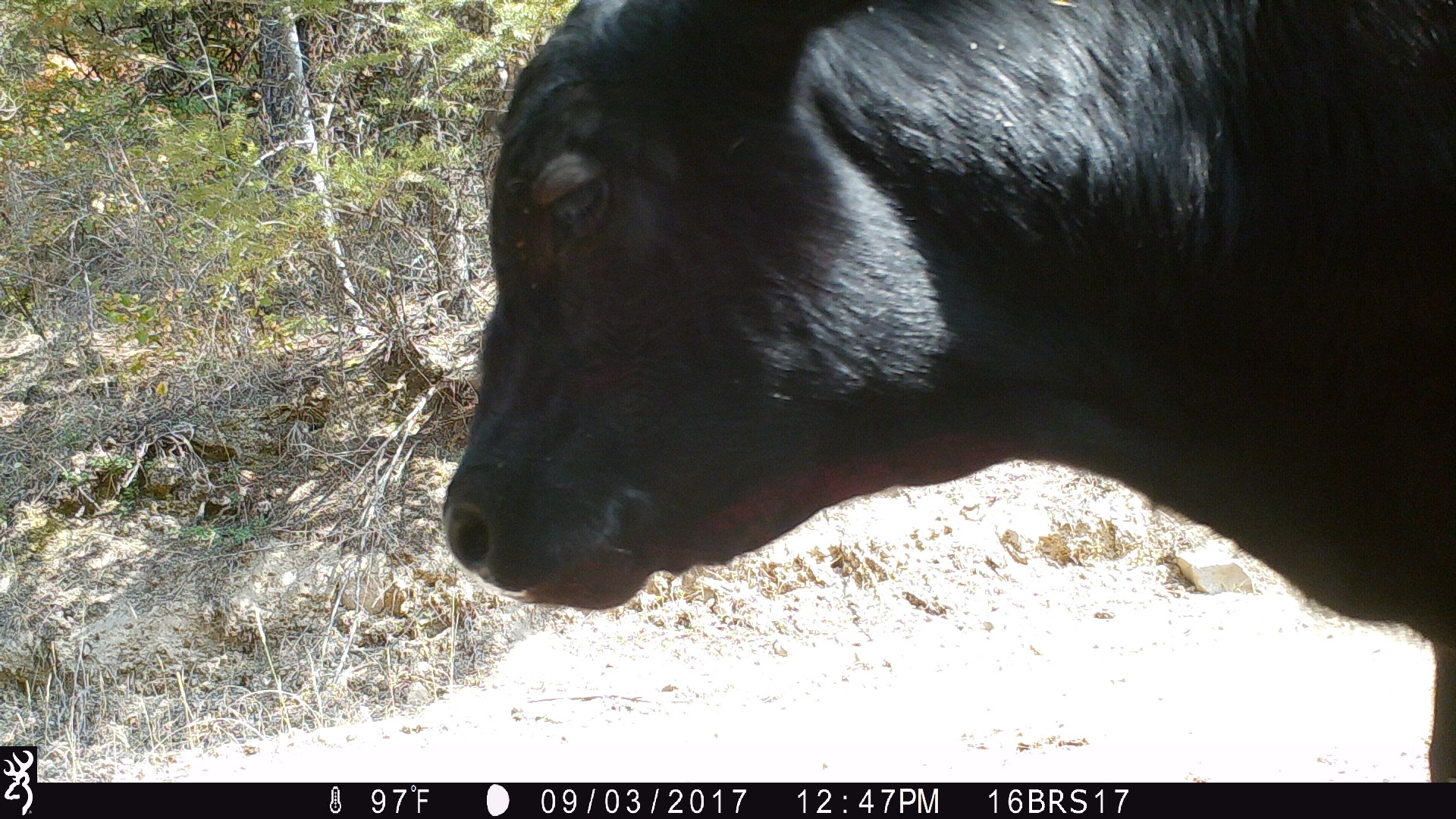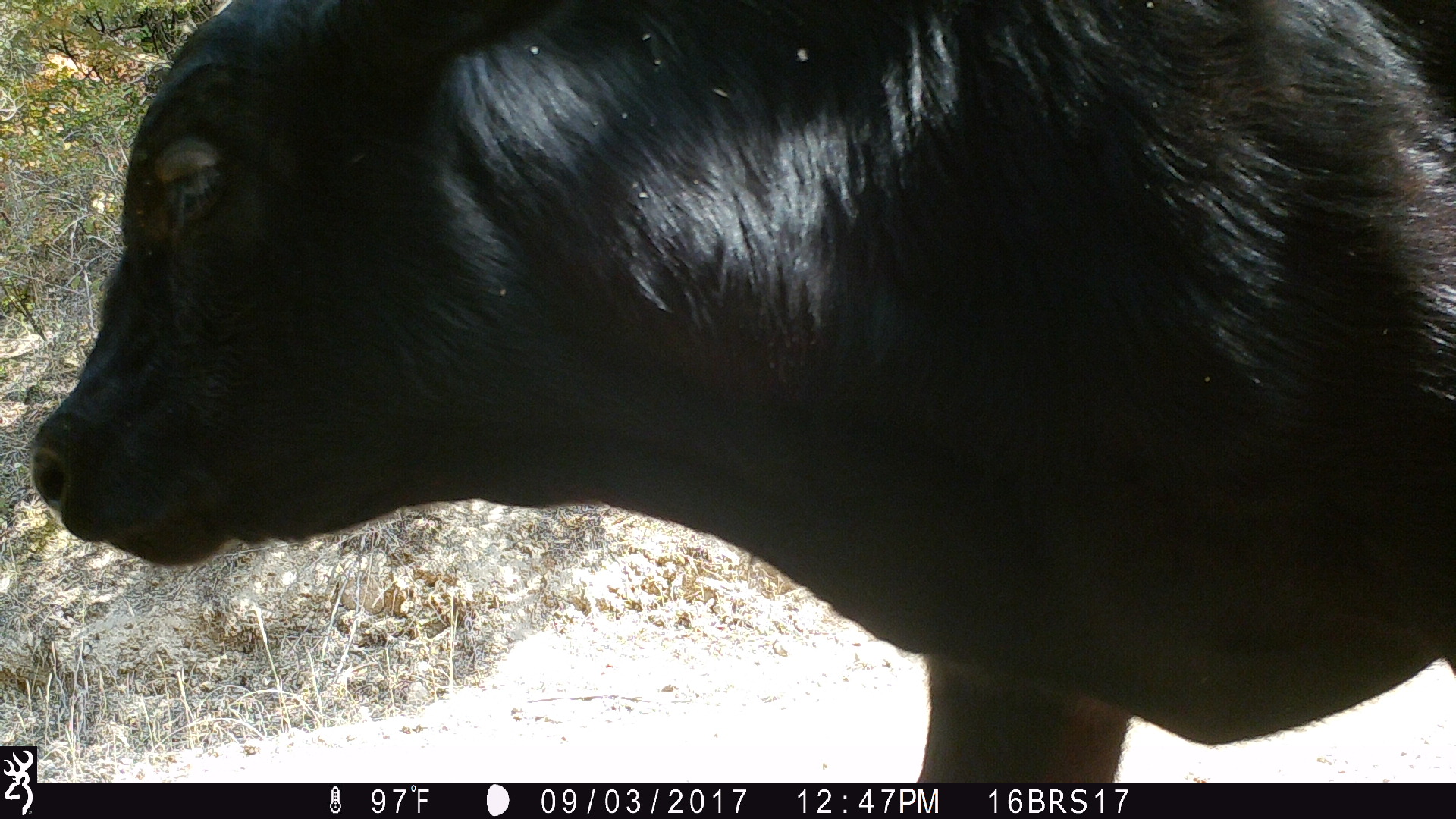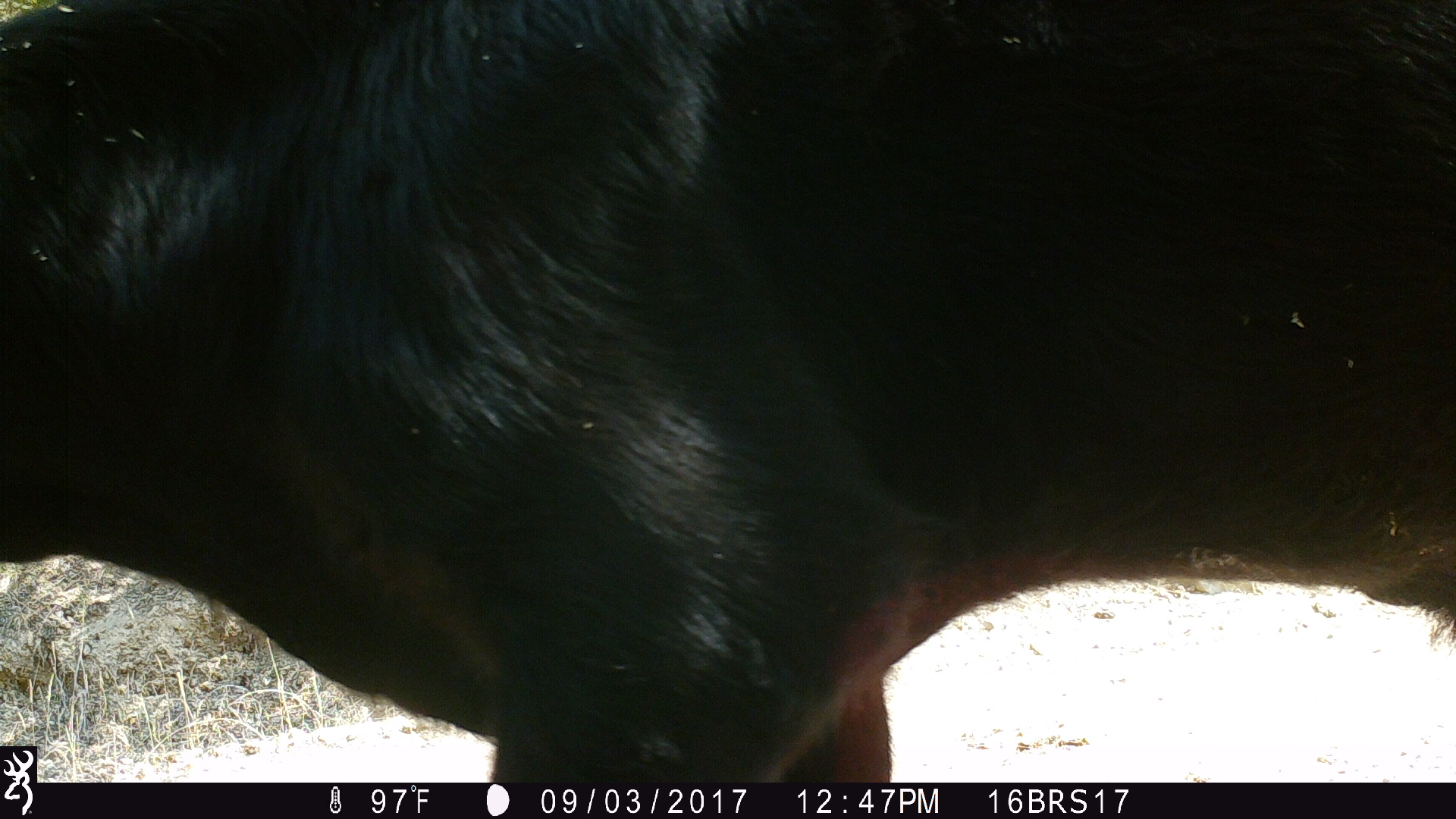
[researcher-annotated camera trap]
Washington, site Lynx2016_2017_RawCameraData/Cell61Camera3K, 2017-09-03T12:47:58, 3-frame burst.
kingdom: Animalia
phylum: Chordata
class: Mammalia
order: Artiodactyla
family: Bovidae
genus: Bos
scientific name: Bos taurus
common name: domestic cattle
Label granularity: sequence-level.